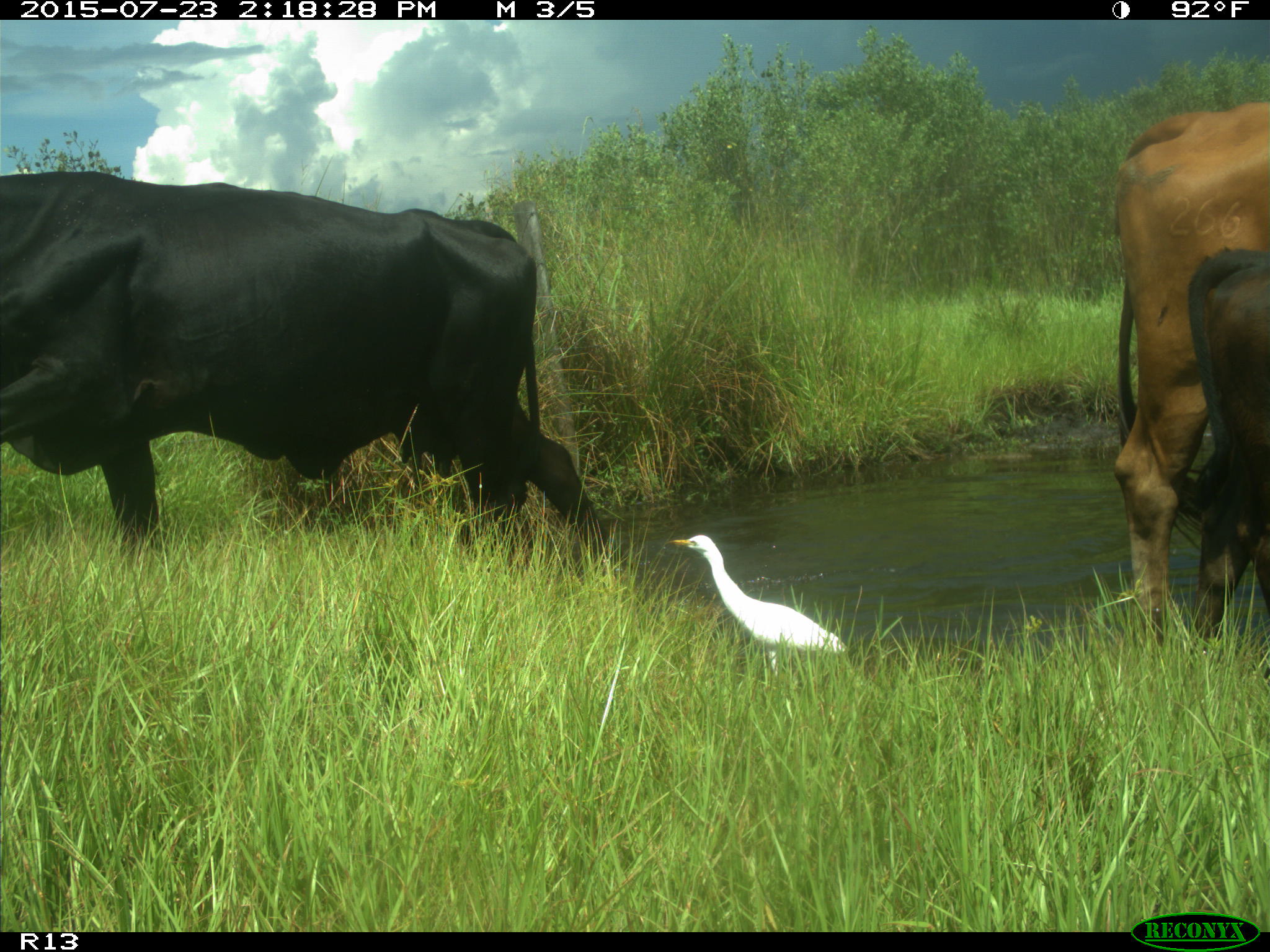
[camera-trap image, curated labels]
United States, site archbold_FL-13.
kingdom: Animalia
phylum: Chordata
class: Mammalia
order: Artiodactyla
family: Bovidae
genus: Bos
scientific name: Bos taurus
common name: domestic cow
Bos taurus (domestic cow).